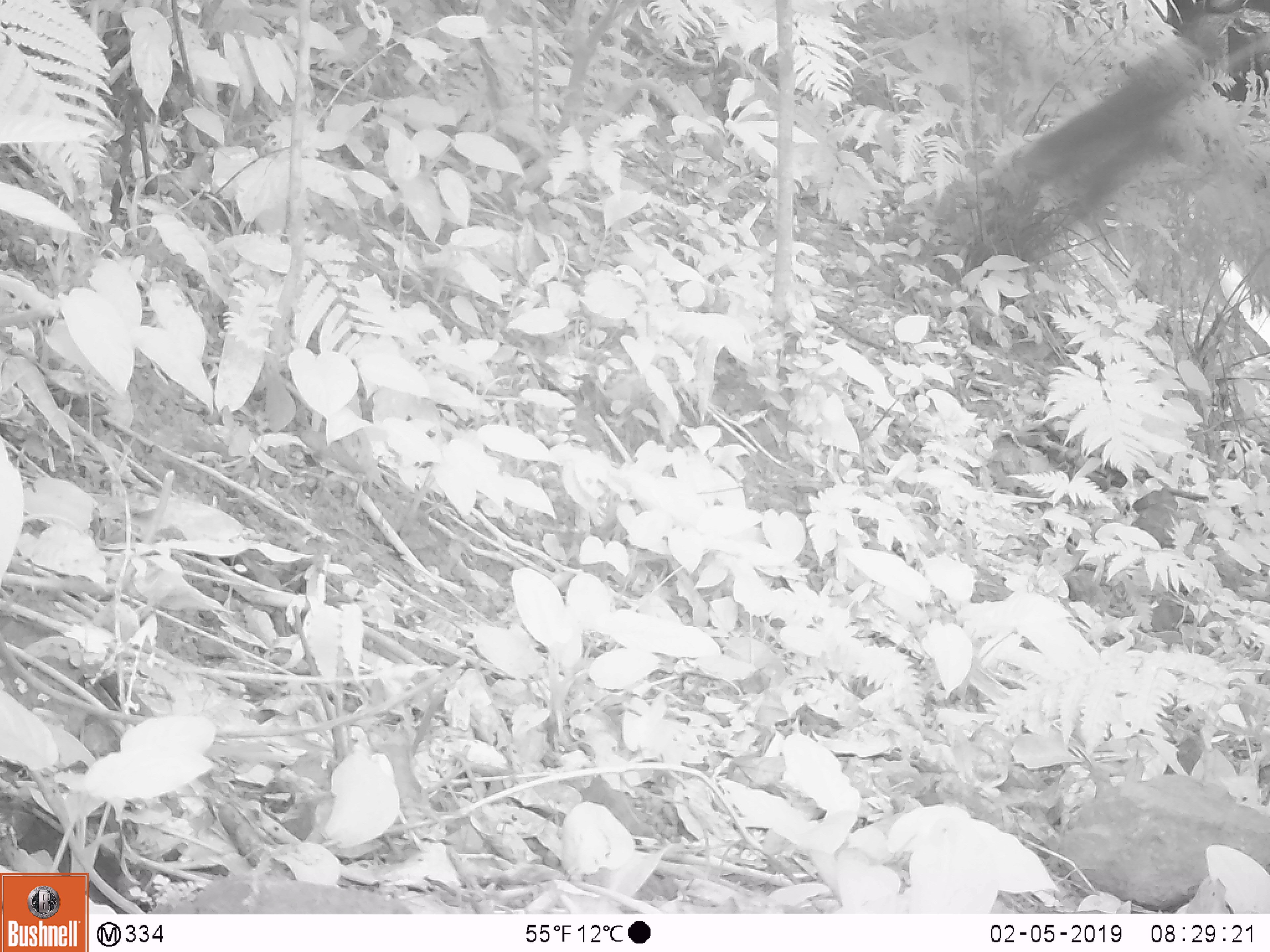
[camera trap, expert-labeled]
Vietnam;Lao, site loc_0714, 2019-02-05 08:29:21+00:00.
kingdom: Animalia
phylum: Chordata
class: Aves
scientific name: Aves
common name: bird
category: unidentified bird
Unidentified bird (bird) (Aves). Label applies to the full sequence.